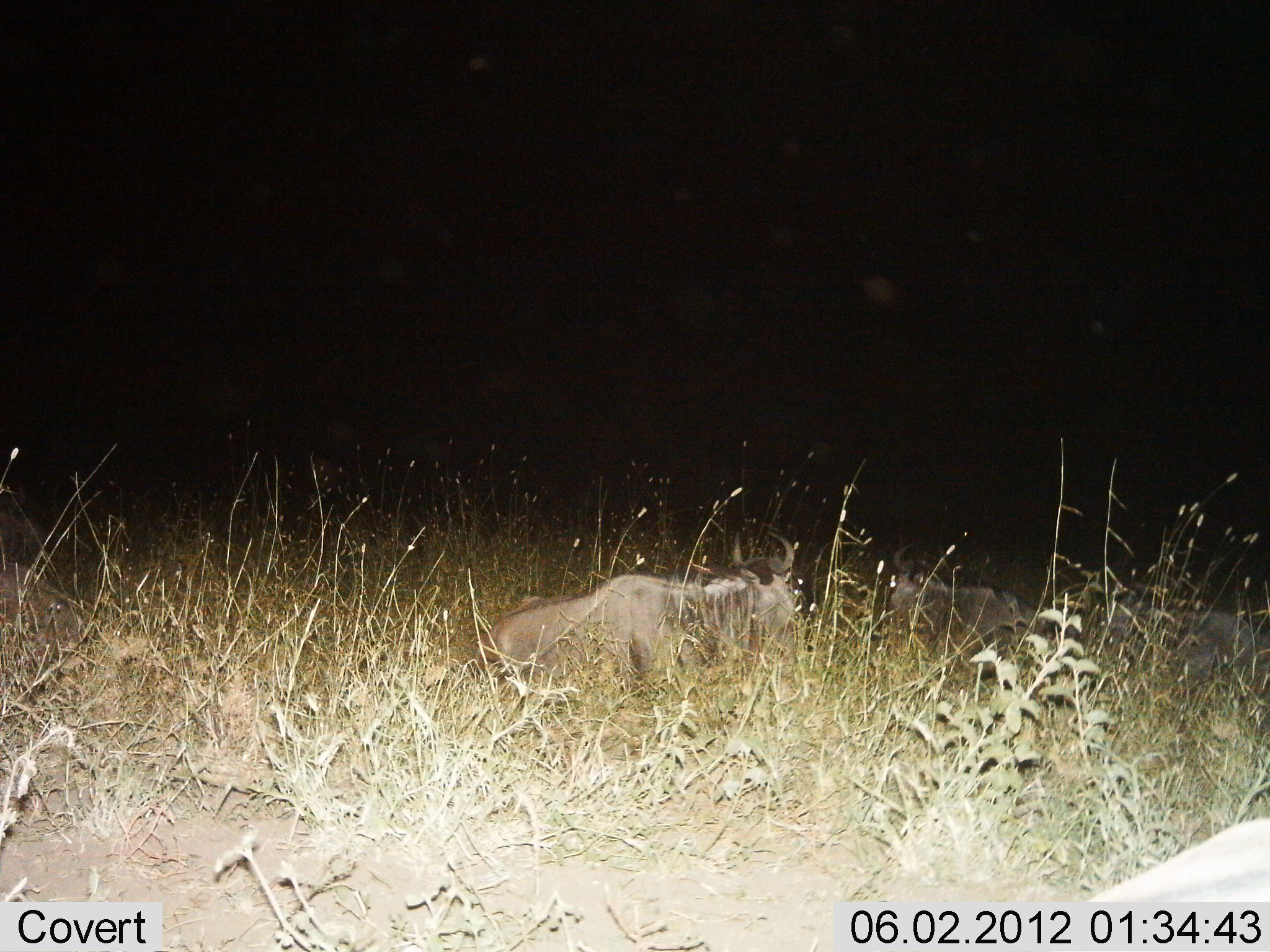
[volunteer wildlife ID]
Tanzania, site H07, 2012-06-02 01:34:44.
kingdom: Animalia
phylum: Chordata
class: Mammalia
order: Artiodactyla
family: Bovidae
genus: Connochaetes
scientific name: Connochaetes taurinus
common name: blue wildebeest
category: wildebeest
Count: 3.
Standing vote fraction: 0%.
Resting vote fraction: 100%.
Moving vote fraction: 0%.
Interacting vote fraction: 0%.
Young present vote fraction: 0%.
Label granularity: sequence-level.